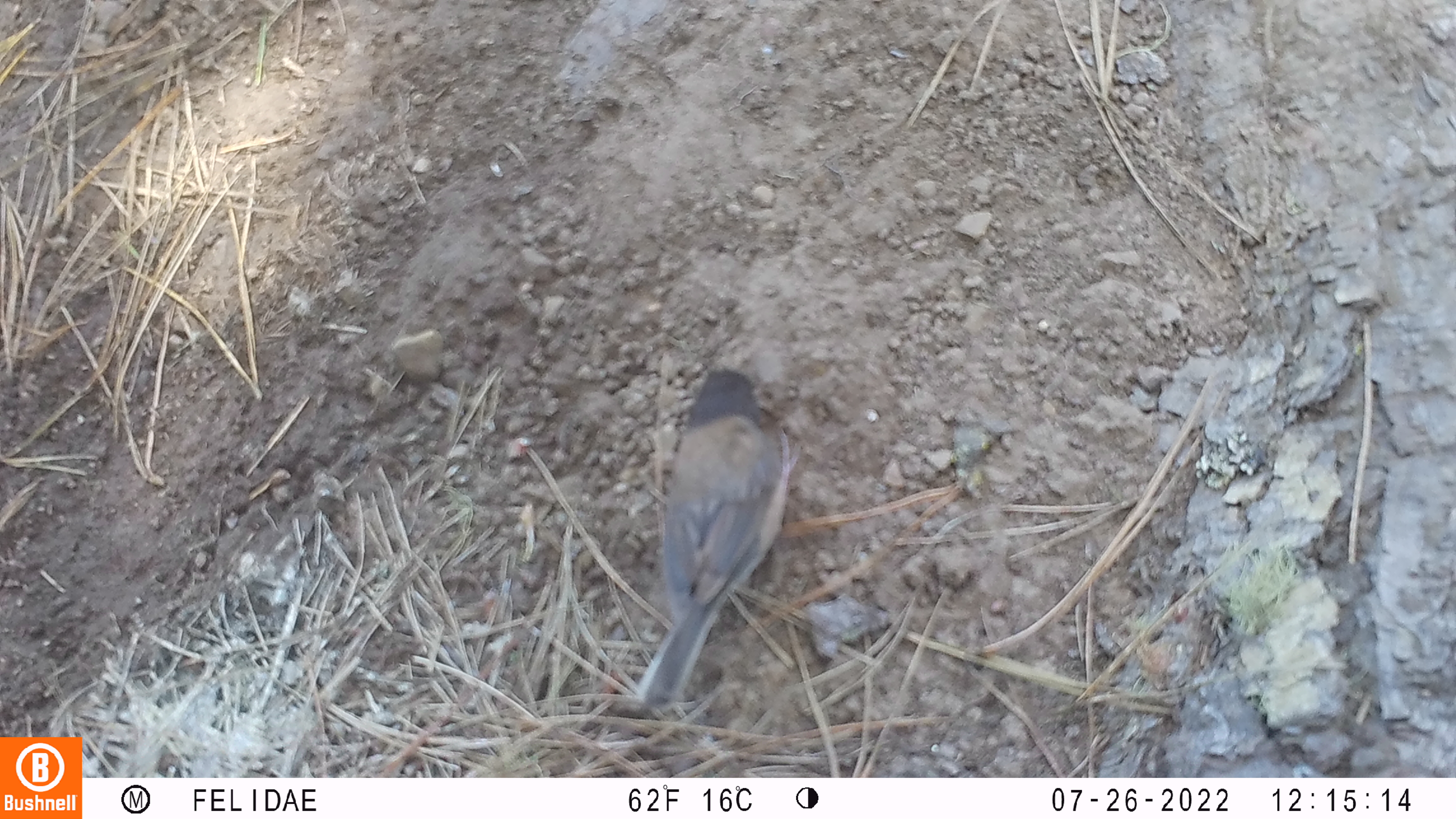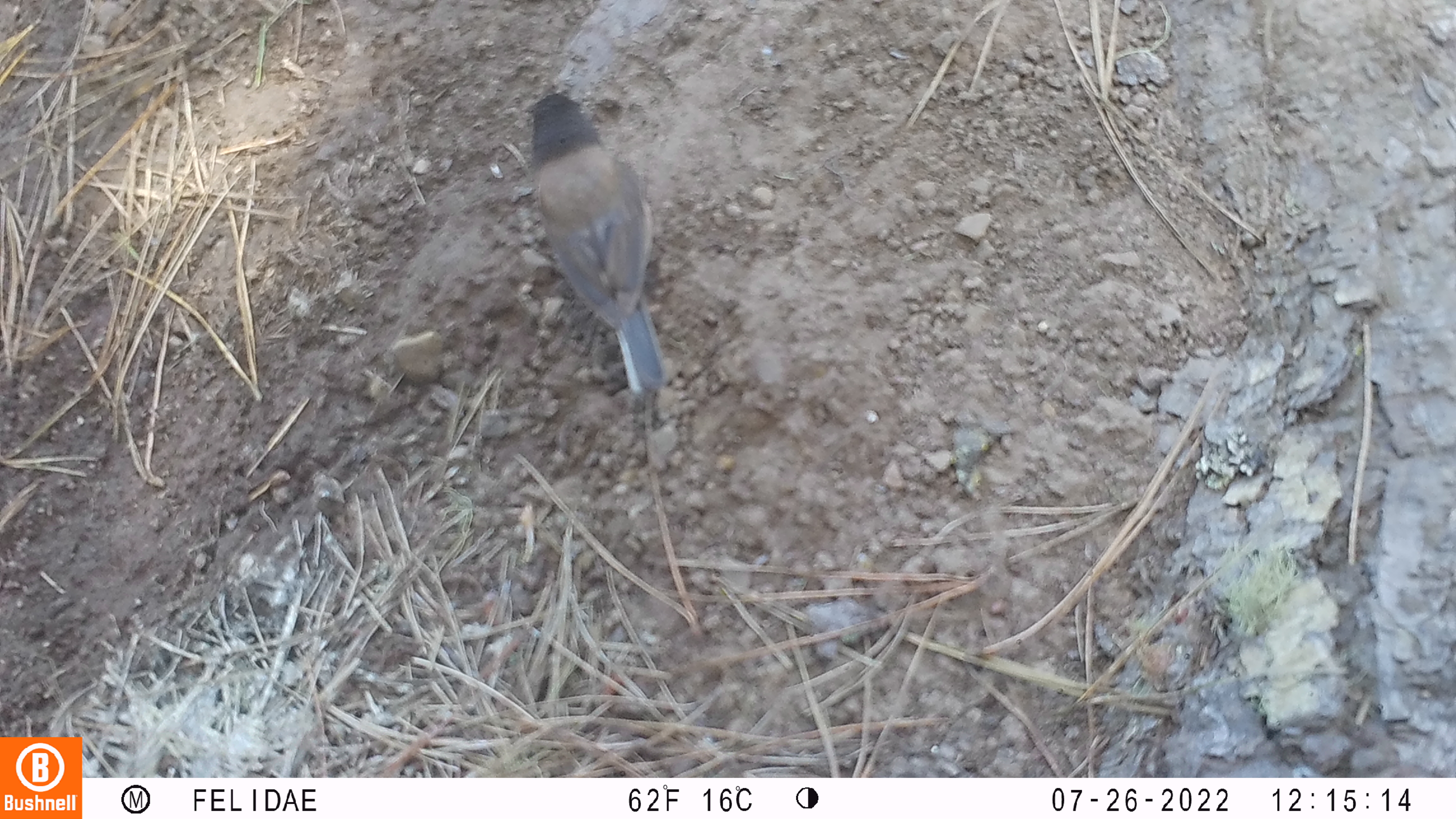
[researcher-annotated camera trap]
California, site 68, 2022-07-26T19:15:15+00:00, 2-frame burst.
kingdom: Animalia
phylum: Chordata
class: Aves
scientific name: Aves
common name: bird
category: unknown bird